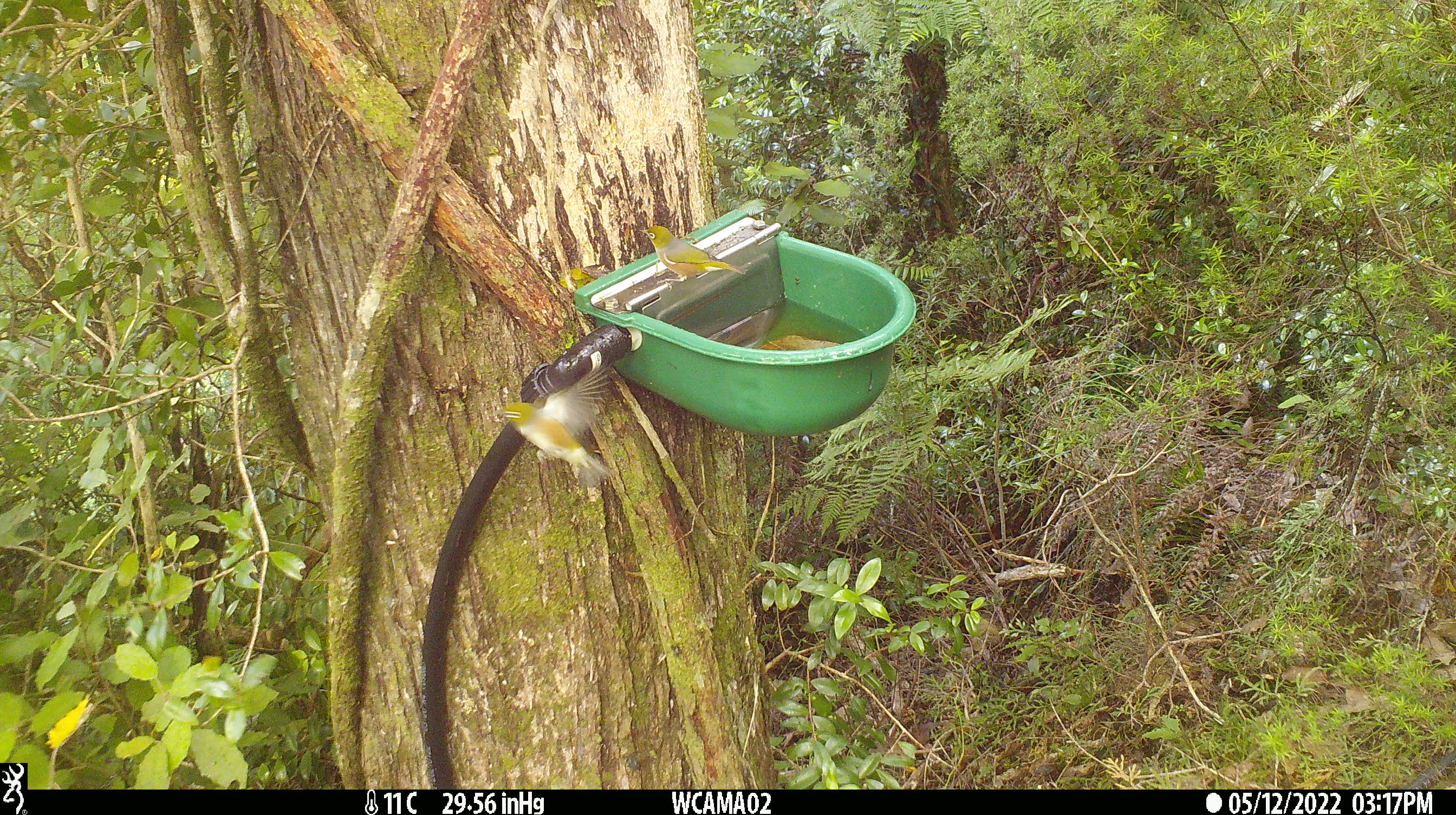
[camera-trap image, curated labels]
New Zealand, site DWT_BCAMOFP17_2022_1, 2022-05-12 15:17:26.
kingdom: Animalia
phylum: Chordata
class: Aves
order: Passeriformes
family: Zosteropidae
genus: Zosterops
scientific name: Zosterops lateralis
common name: silvereye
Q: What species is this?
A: Silvereye (Zosterops lateralis).